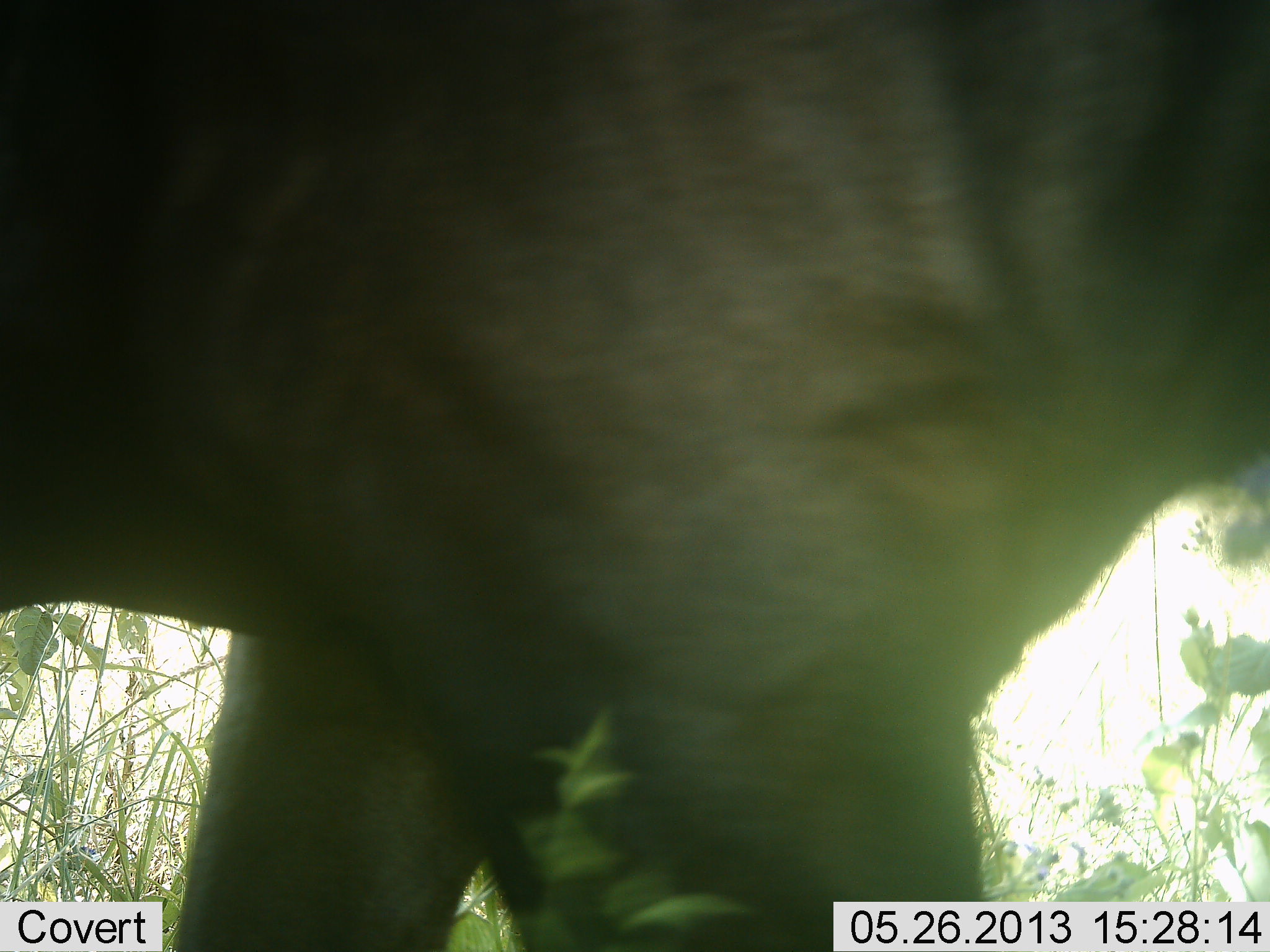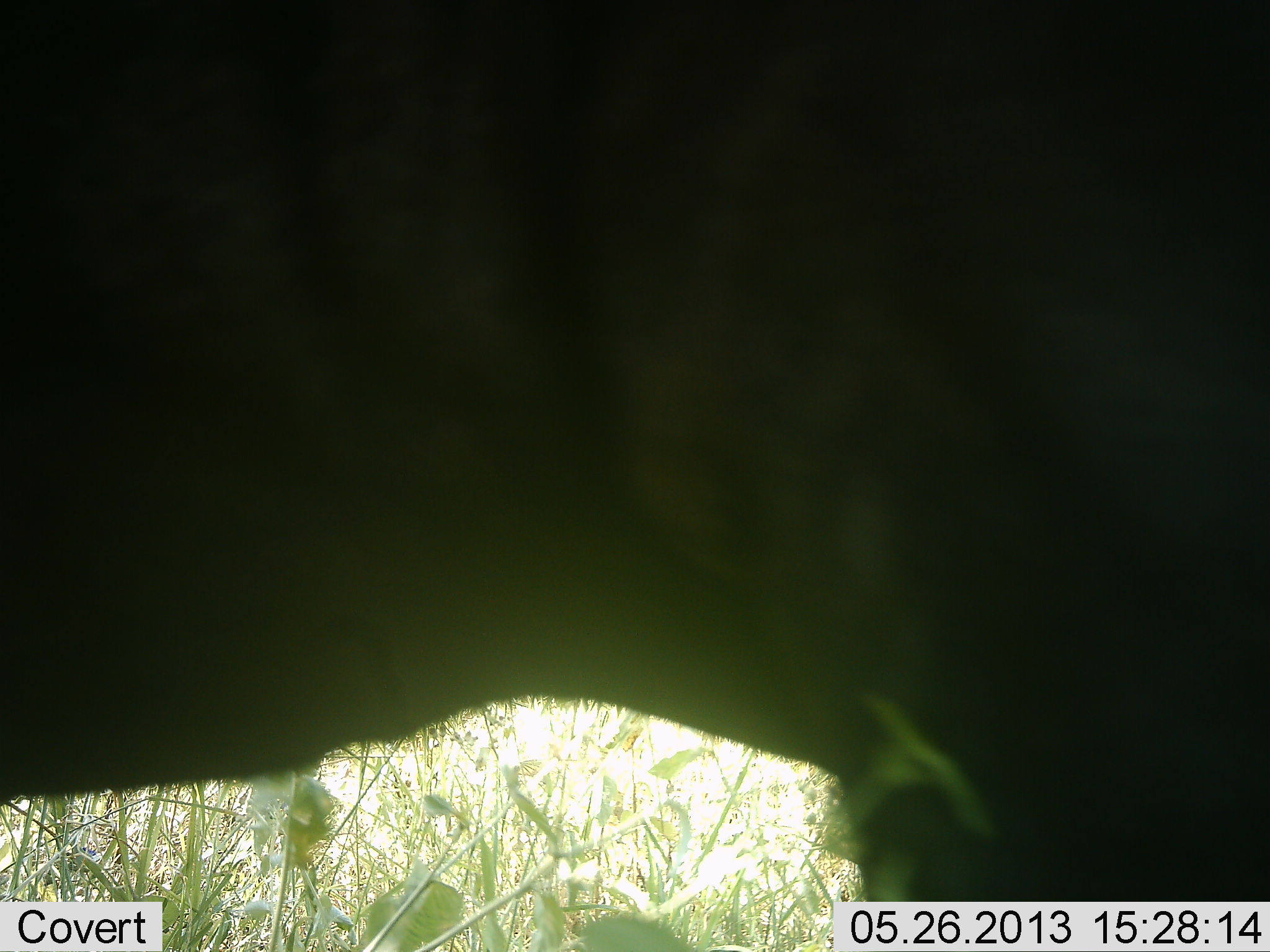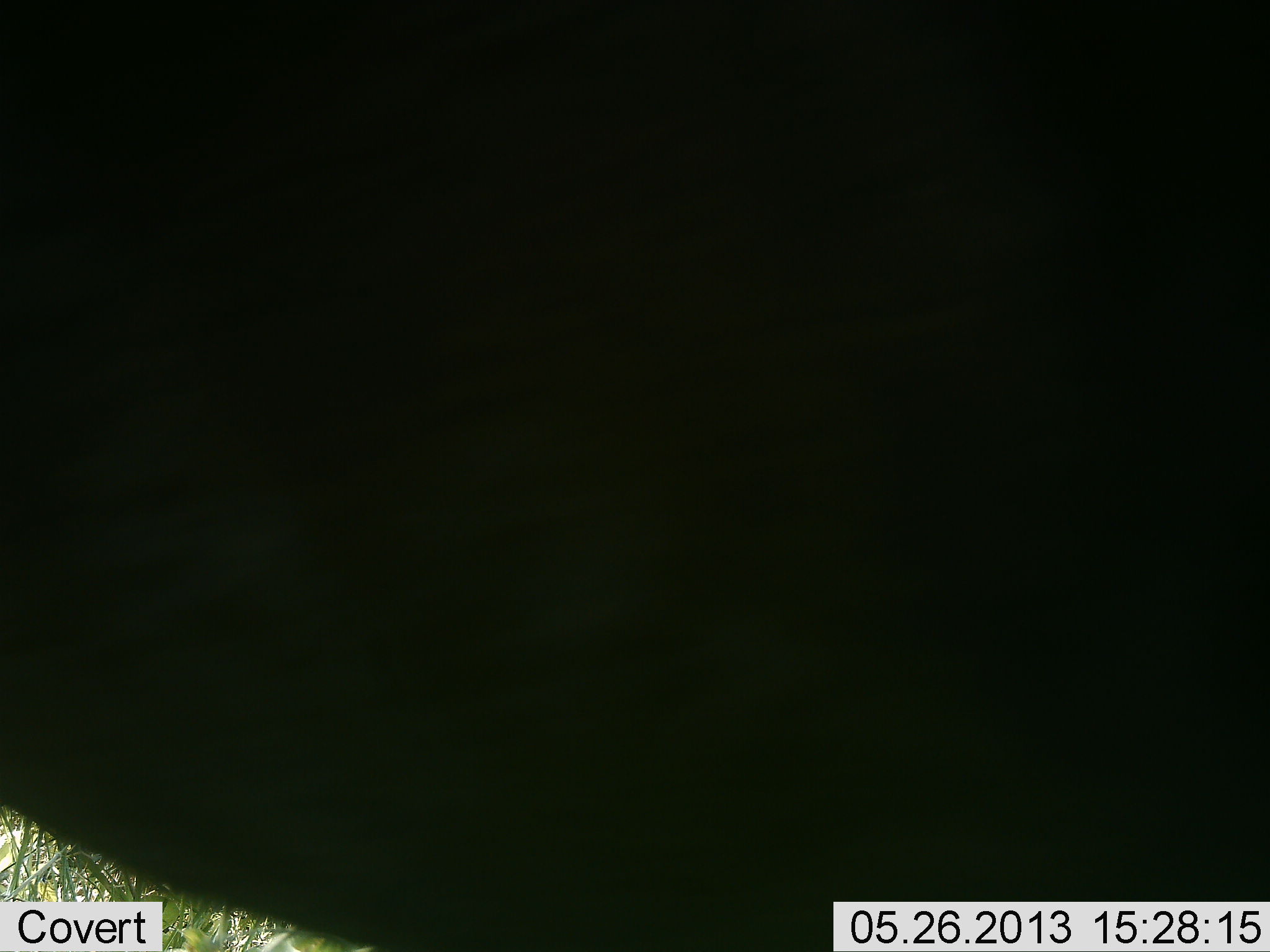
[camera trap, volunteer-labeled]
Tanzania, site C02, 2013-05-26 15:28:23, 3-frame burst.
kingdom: Animalia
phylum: Chordata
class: Mammalia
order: Artiodactyla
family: Bovidae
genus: Connochaetes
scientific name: Connochaetes taurinus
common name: blue wildebeest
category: wildebeest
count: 1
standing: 29%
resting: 0%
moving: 71%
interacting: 0%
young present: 0%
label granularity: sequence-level